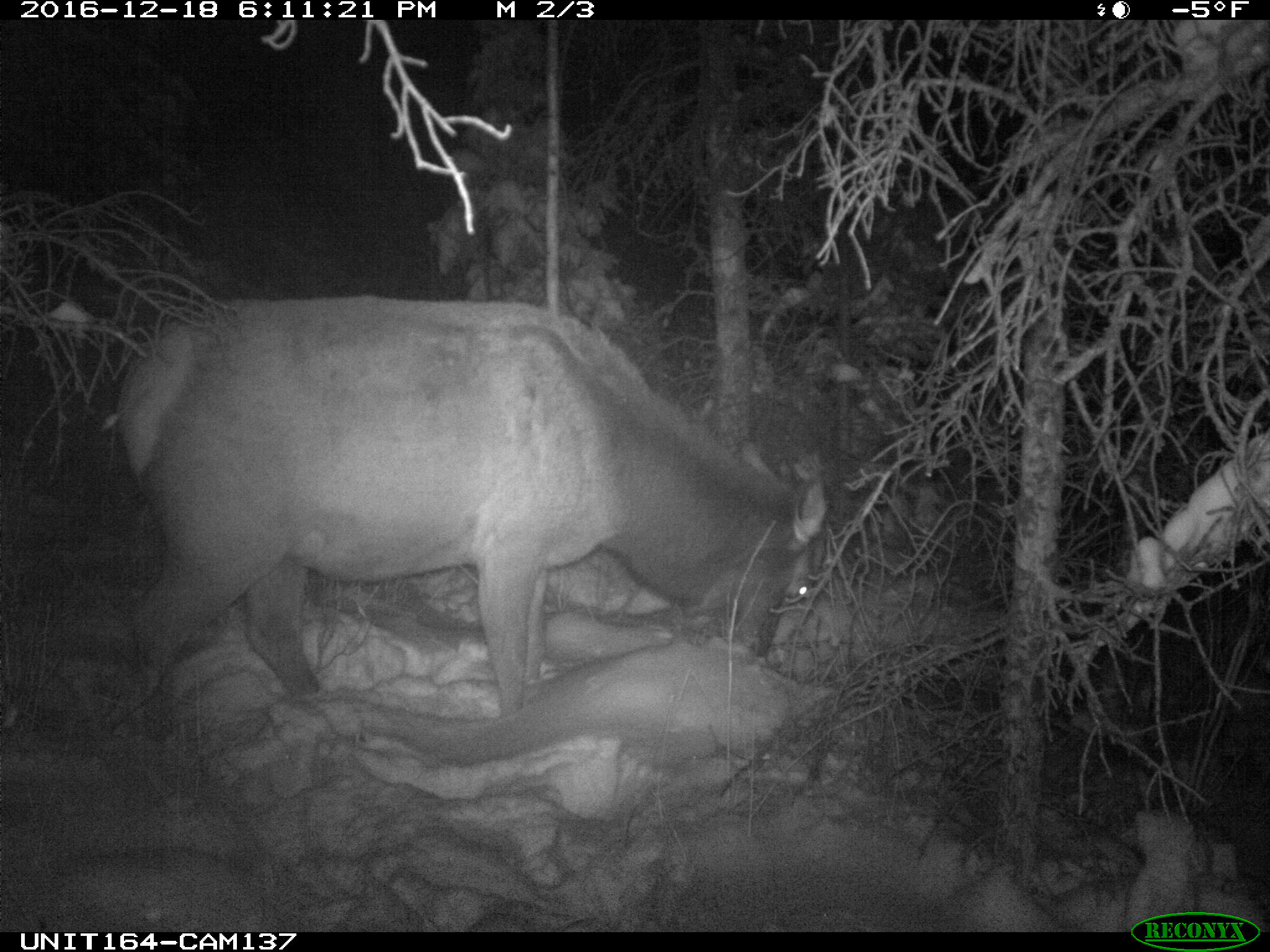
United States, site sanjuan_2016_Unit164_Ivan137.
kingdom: Animalia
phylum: Chordata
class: Mammalia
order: Artiodactyla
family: Cervidae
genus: Cervus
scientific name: Cervus elaphus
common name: red deer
Cervus elaphus (red deer).